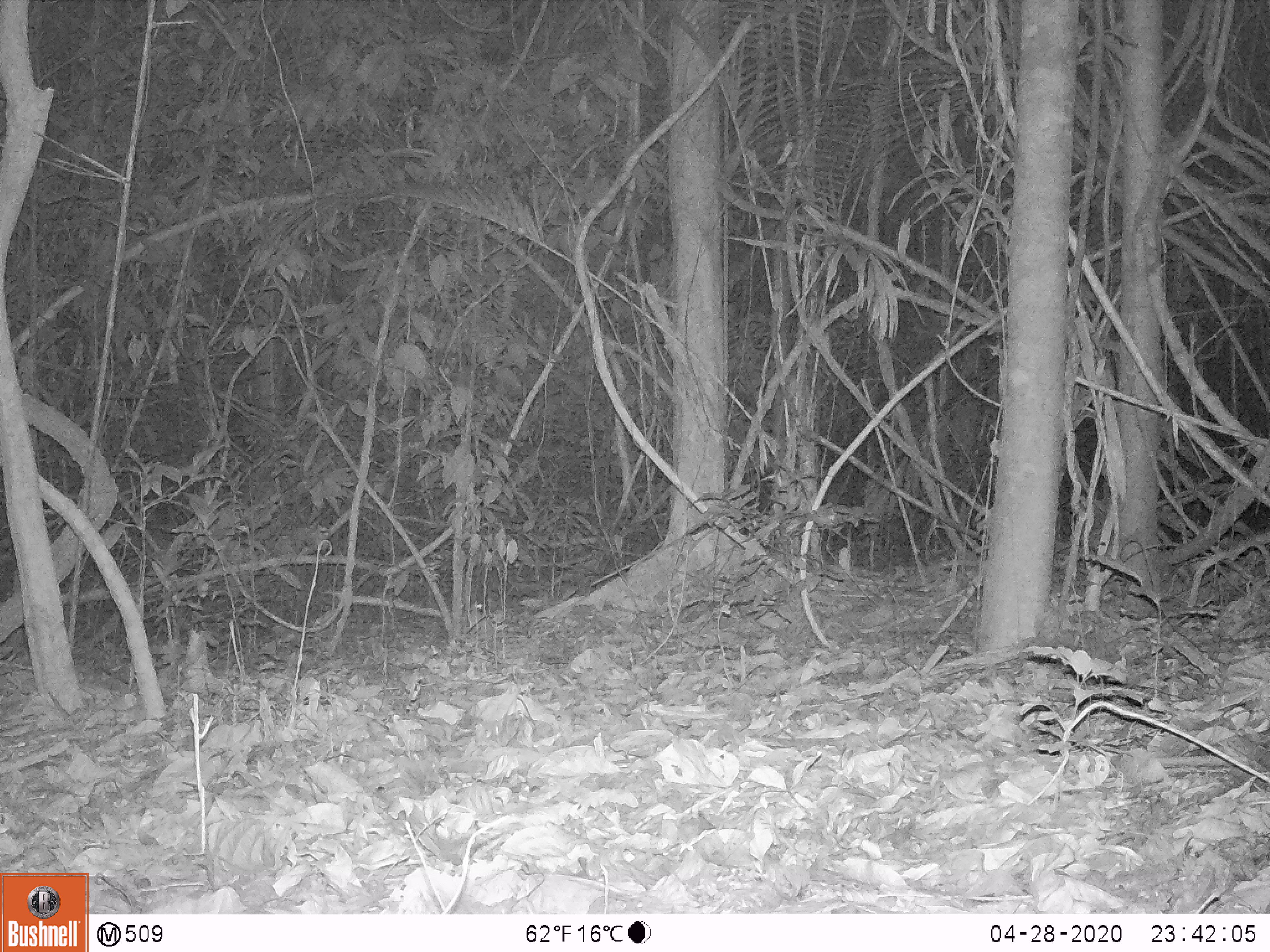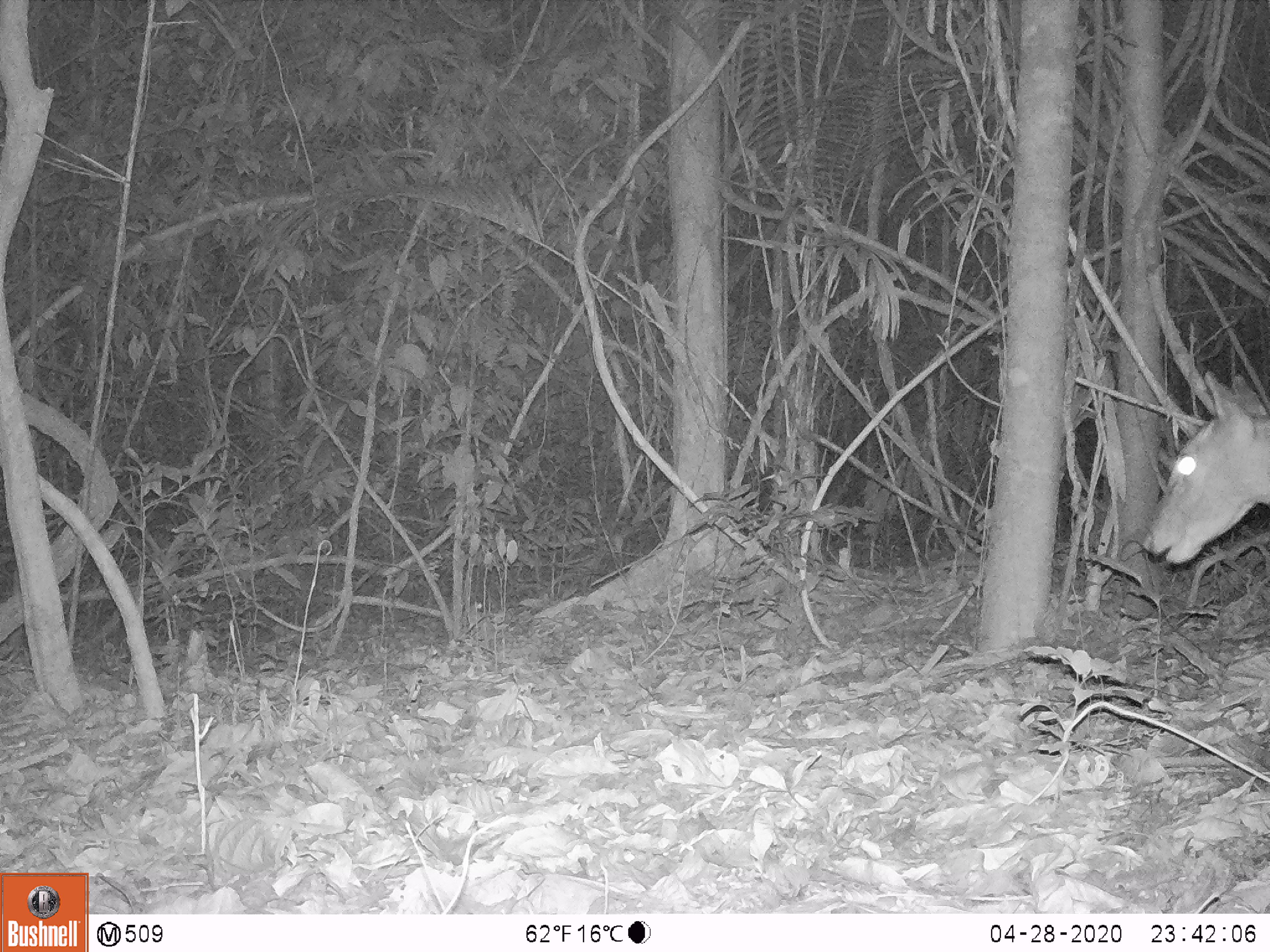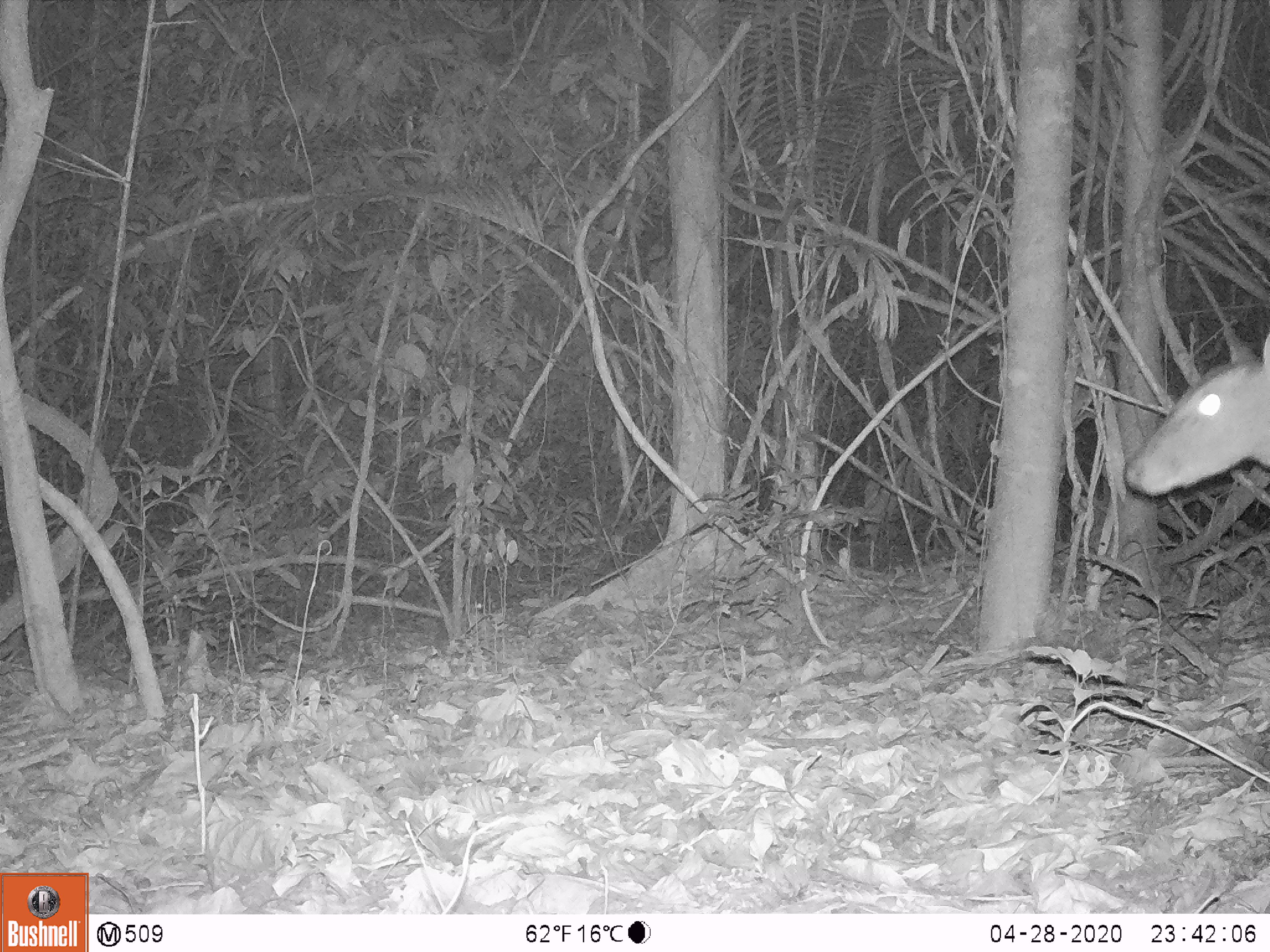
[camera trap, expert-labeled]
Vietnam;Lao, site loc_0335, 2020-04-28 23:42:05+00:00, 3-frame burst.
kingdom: Animalia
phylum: Chordata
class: Mammalia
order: Artiodactyla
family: Cervidae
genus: Muntiacus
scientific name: Muntiacus vuquangensis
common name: large-antlered muntjac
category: large antlered muntjac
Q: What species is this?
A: Large antlered muntjac (large-antlered muntjac) (Muntiacus vuquangensis).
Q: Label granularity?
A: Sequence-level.